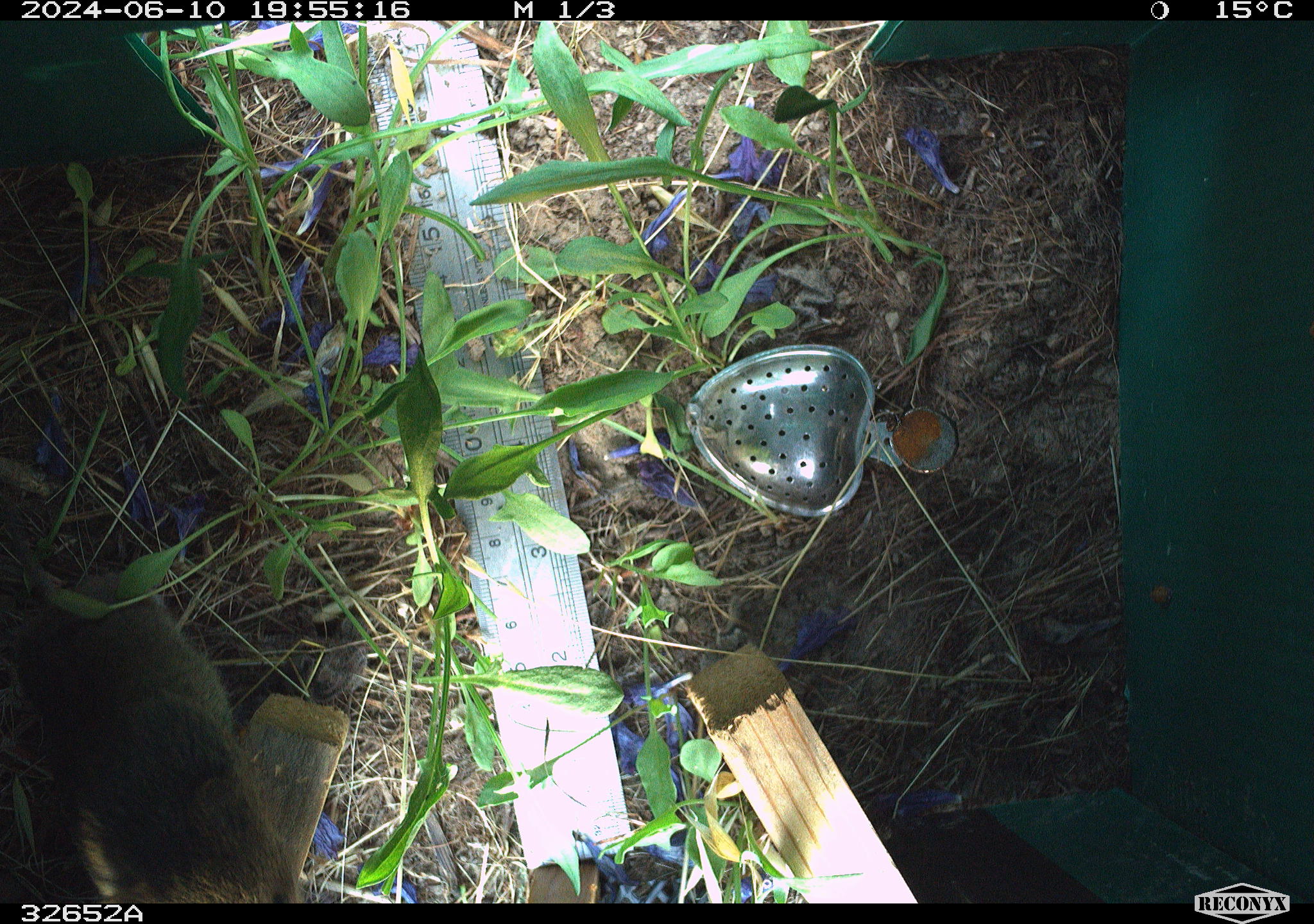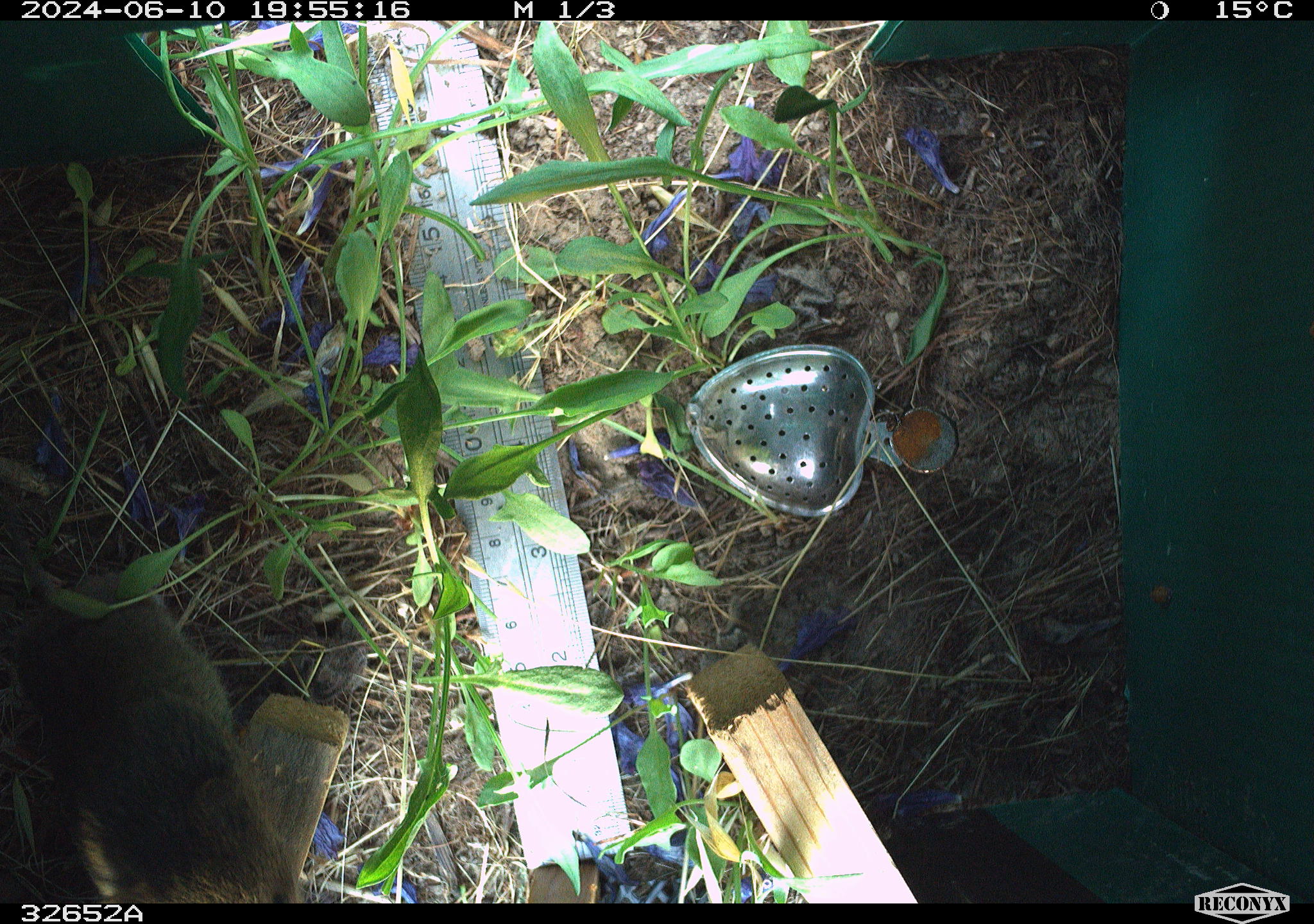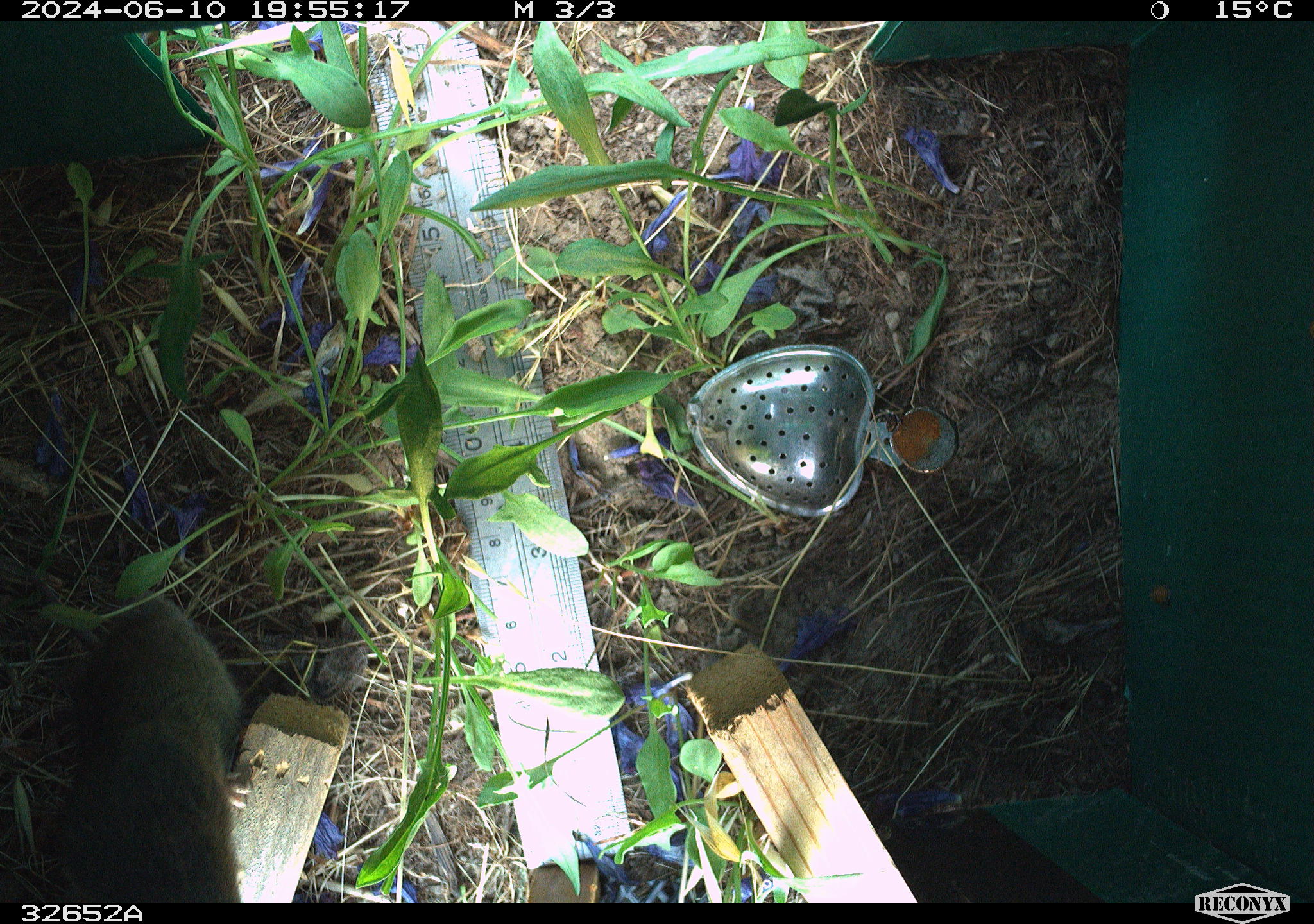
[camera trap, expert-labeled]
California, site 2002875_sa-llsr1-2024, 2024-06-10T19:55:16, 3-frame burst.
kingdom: Animalia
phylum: Chordata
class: Mammalia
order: Rodentia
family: Cricetidae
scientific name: Arvicolinae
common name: voles, lemmings, and muskrats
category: arvicolinae subfamily